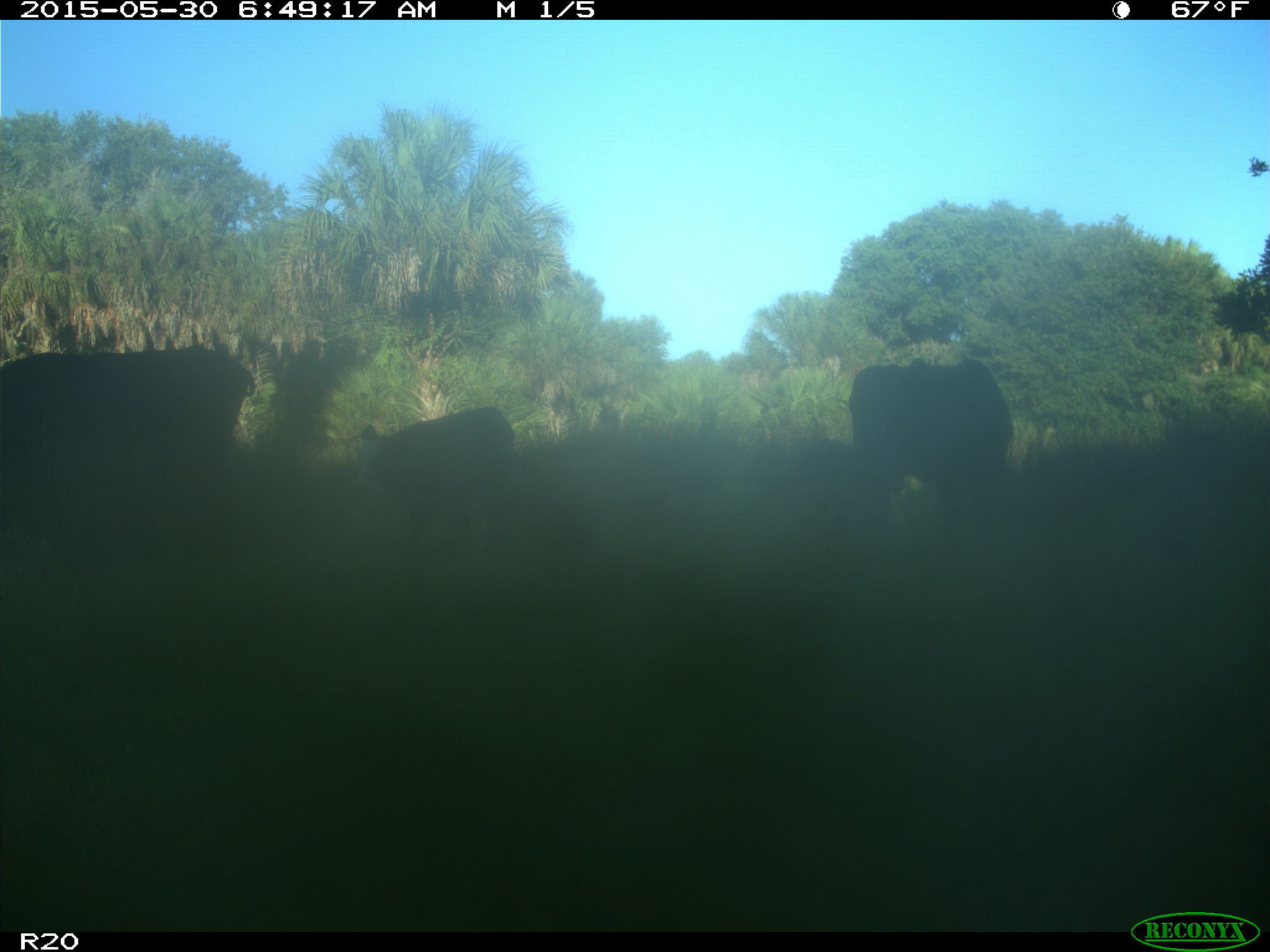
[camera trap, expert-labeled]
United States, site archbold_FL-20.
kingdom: Animalia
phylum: Chordata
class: Mammalia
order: Artiodactyla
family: Bovidae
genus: Bos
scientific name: Bos taurus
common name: domestic cow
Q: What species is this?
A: Bos taurus (domestic cow).